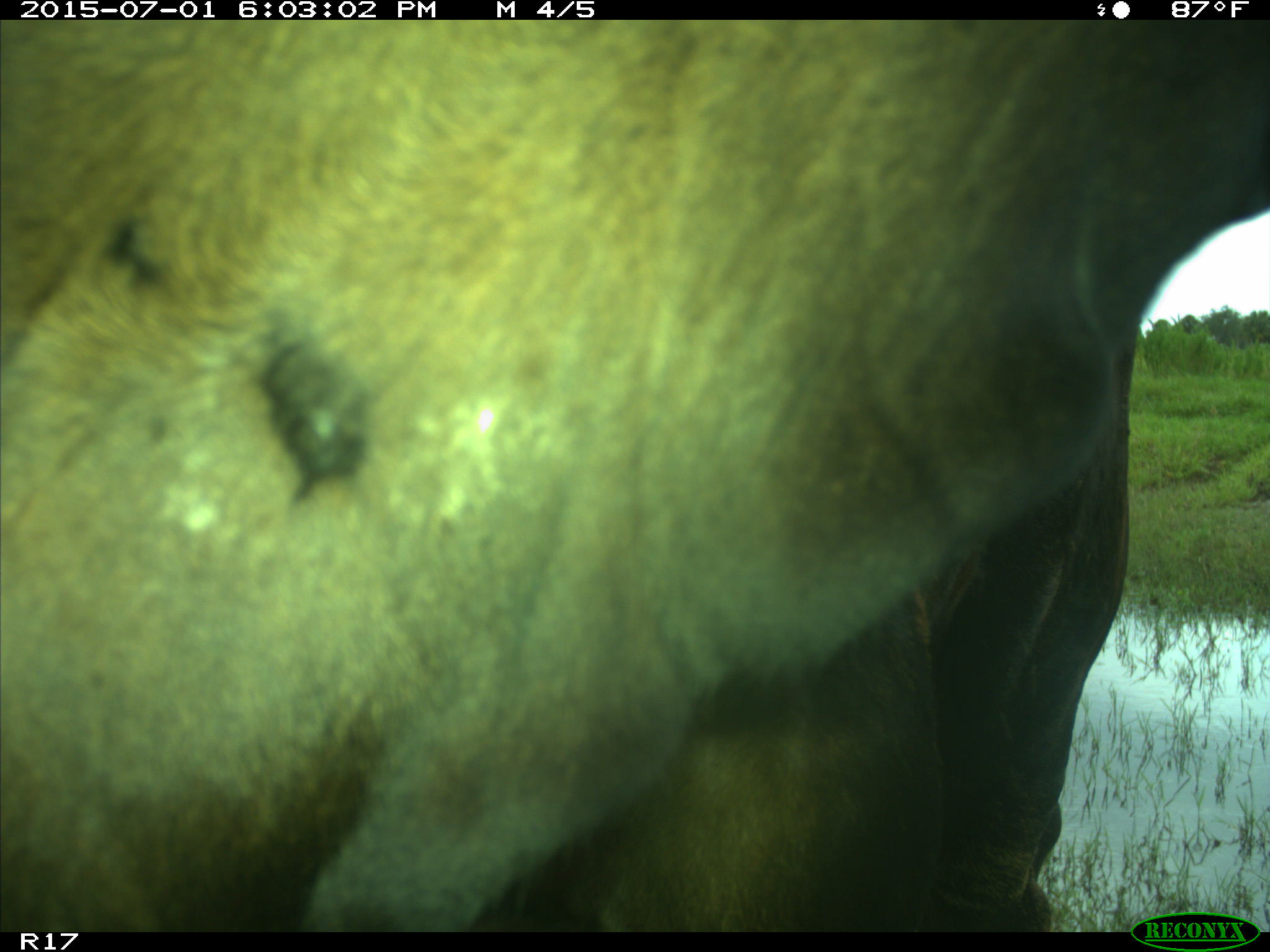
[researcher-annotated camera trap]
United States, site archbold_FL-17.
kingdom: Animalia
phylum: Chordata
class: Mammalia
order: Artiodactyla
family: Bovidae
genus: Bos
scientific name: Bos taurus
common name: domestic cow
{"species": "Bos taurus (domestic cow)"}